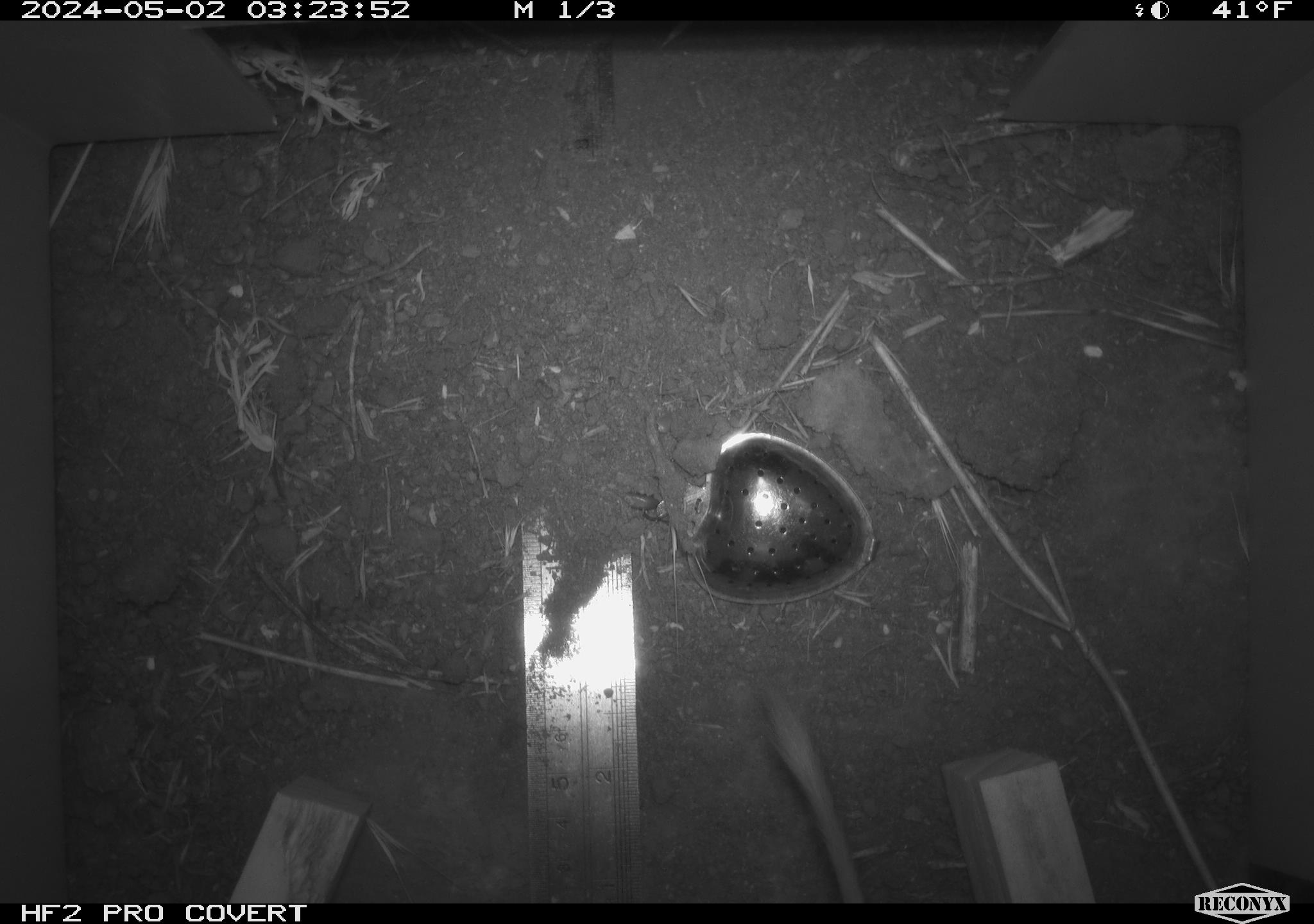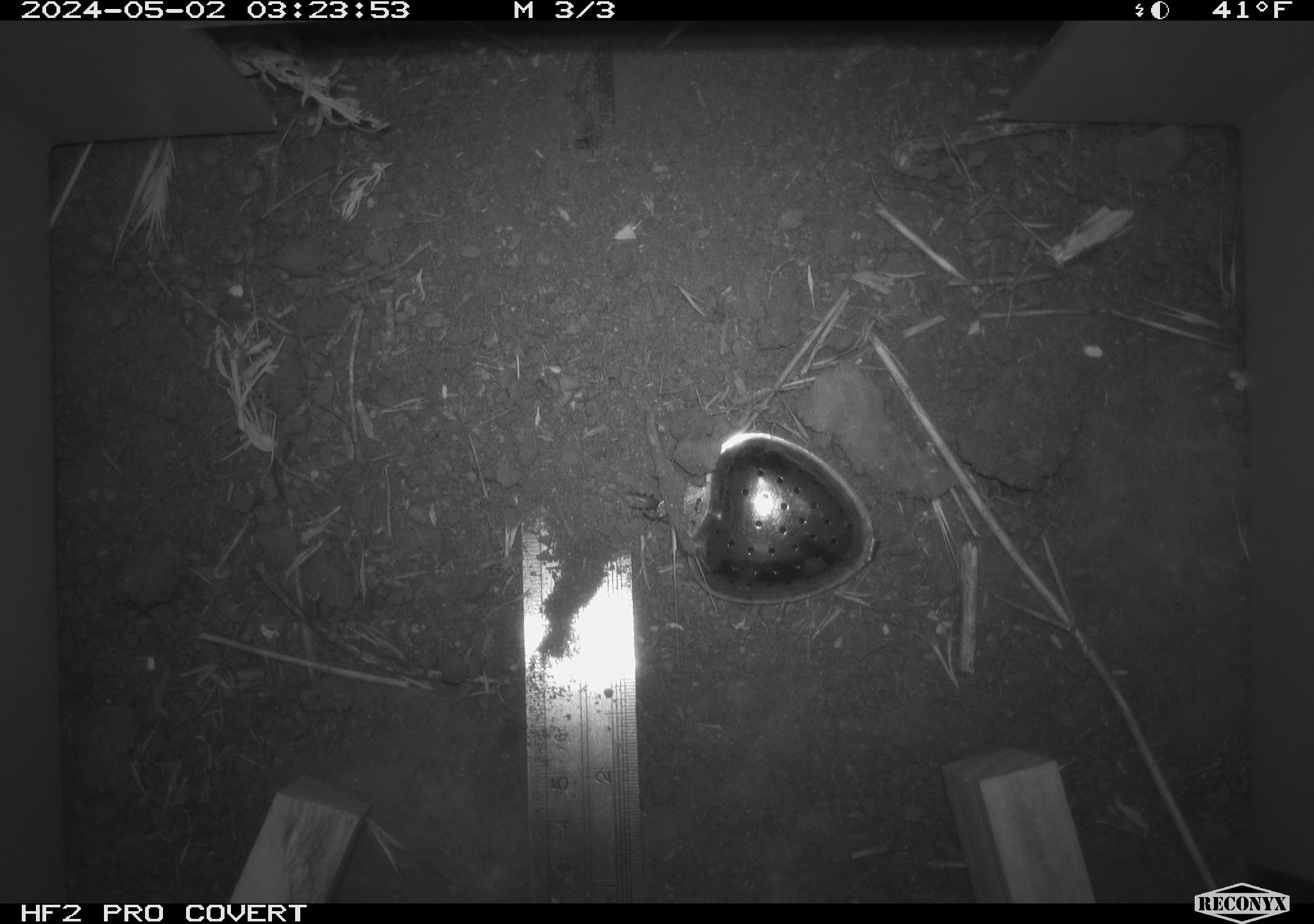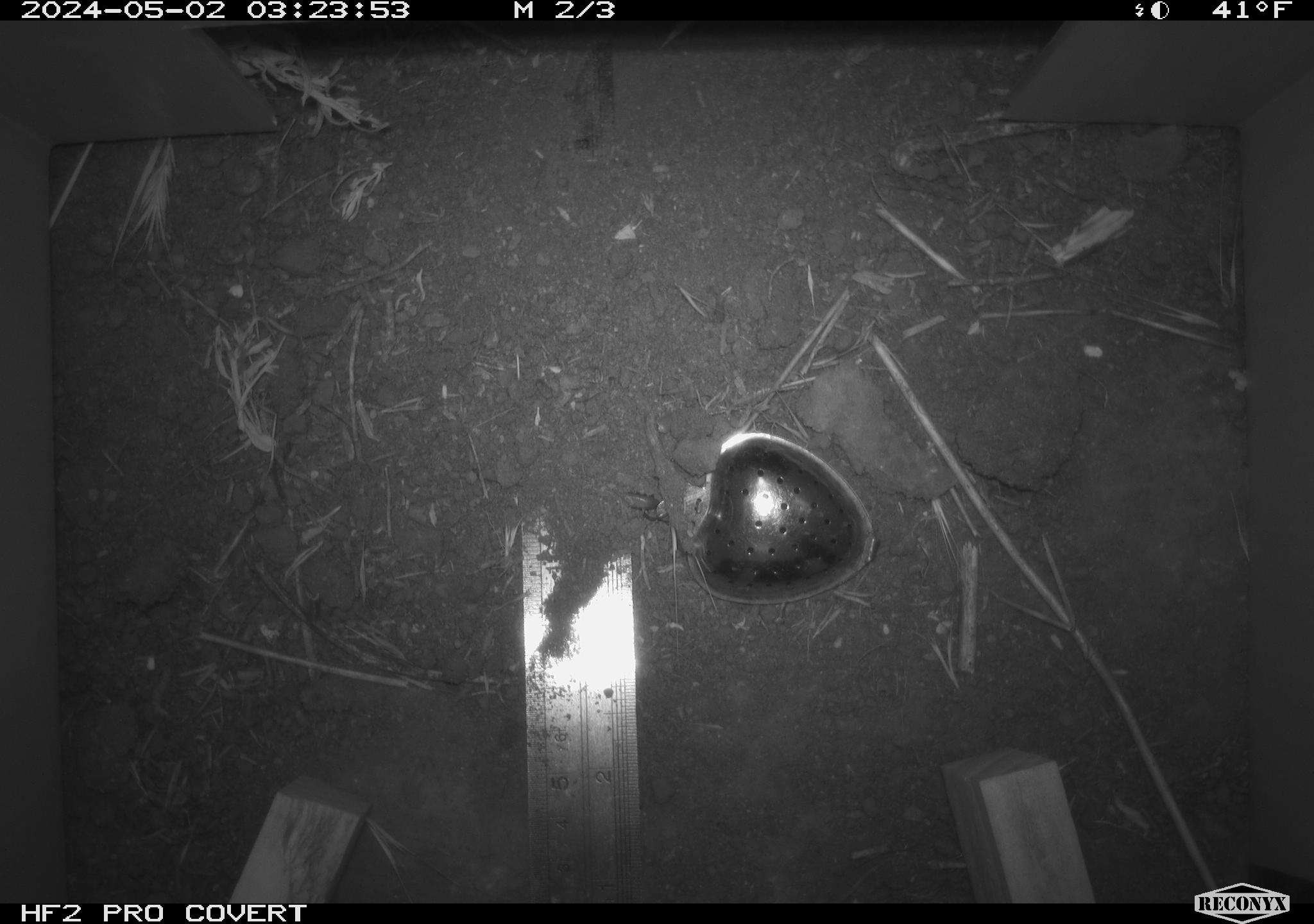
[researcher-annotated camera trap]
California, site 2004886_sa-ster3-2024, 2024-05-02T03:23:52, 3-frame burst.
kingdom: Animalia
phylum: Chordata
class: Mammalia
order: Rodentia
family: Heteromyidae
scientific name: Heteromyidae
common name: kangaroo rats and pocket mice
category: heteromyidae family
Heteromyidae family (kangaroo rats and pocket mice) (Heteromyidae).